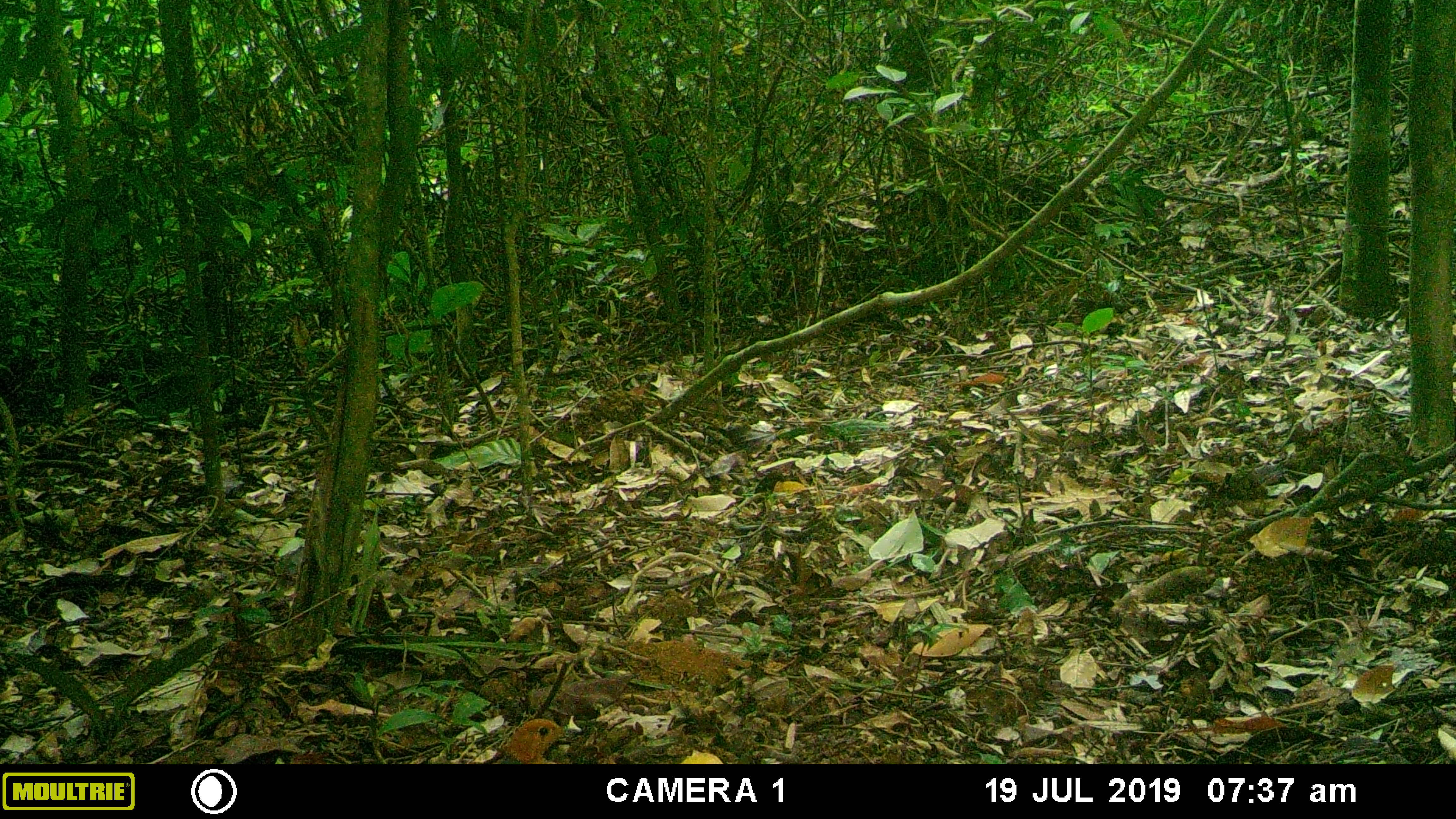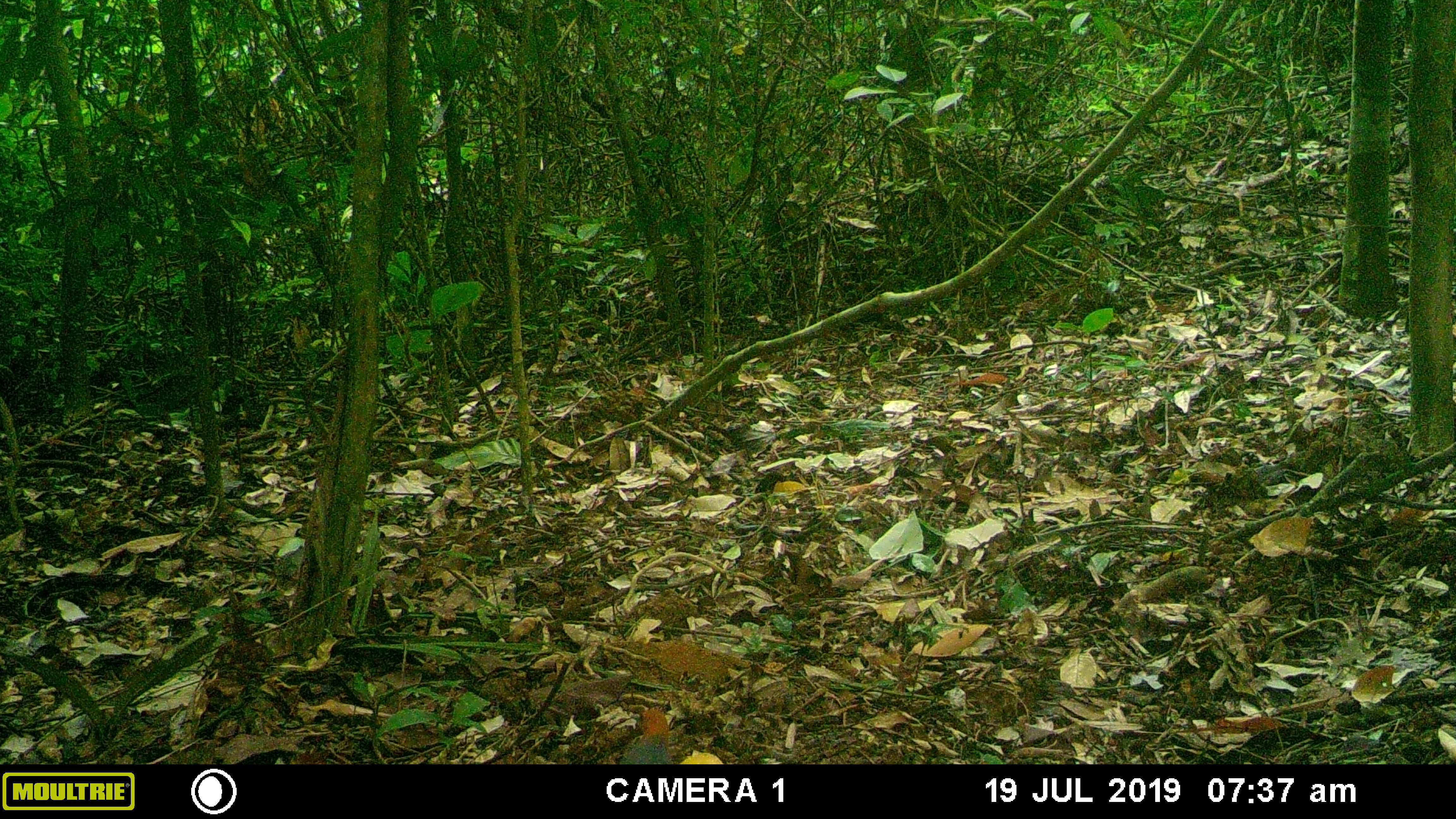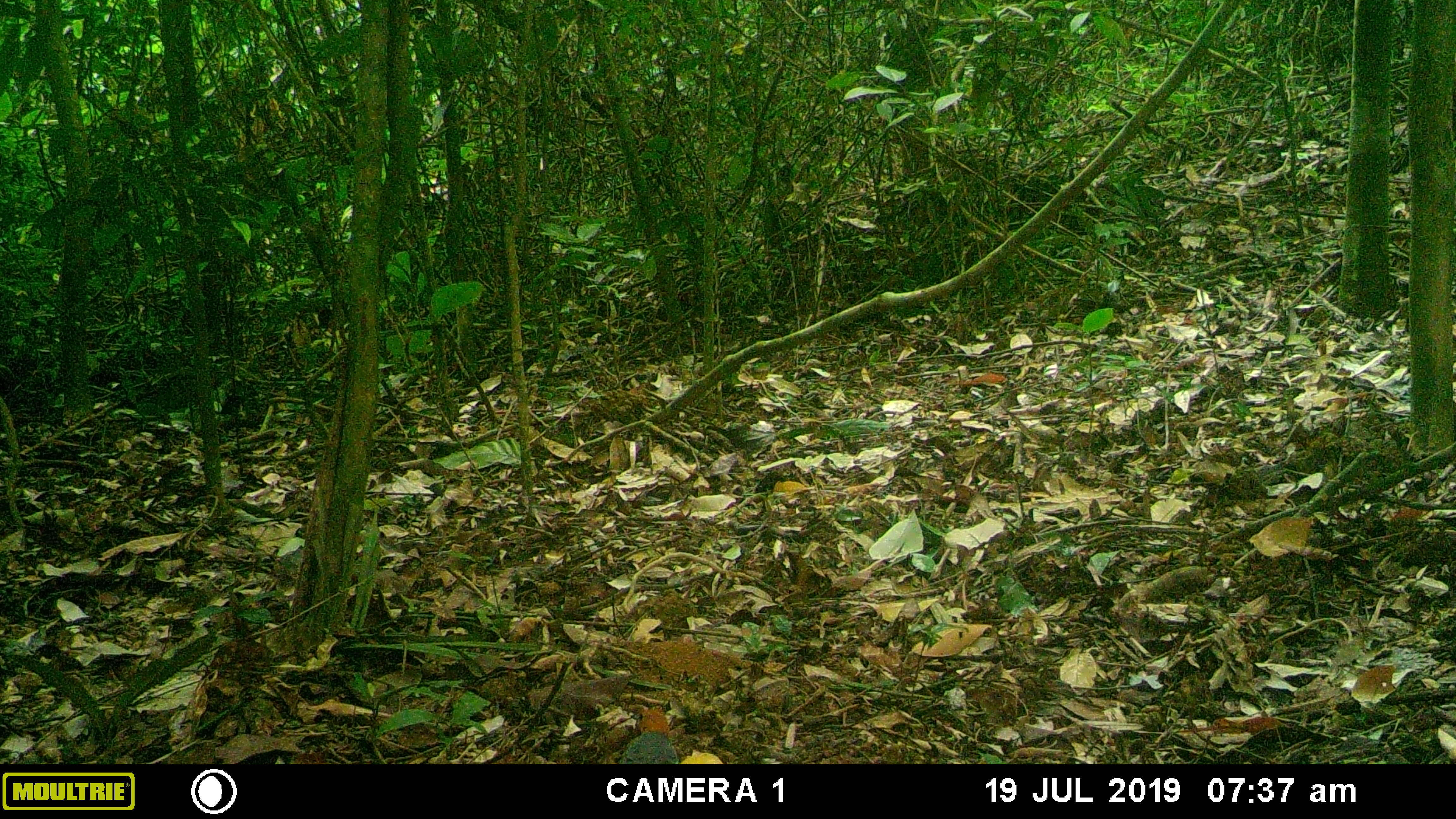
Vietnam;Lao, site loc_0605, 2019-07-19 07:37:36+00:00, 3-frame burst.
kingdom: Animalia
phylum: Chordata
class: Aves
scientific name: Aves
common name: bird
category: unidentified bird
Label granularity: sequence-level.